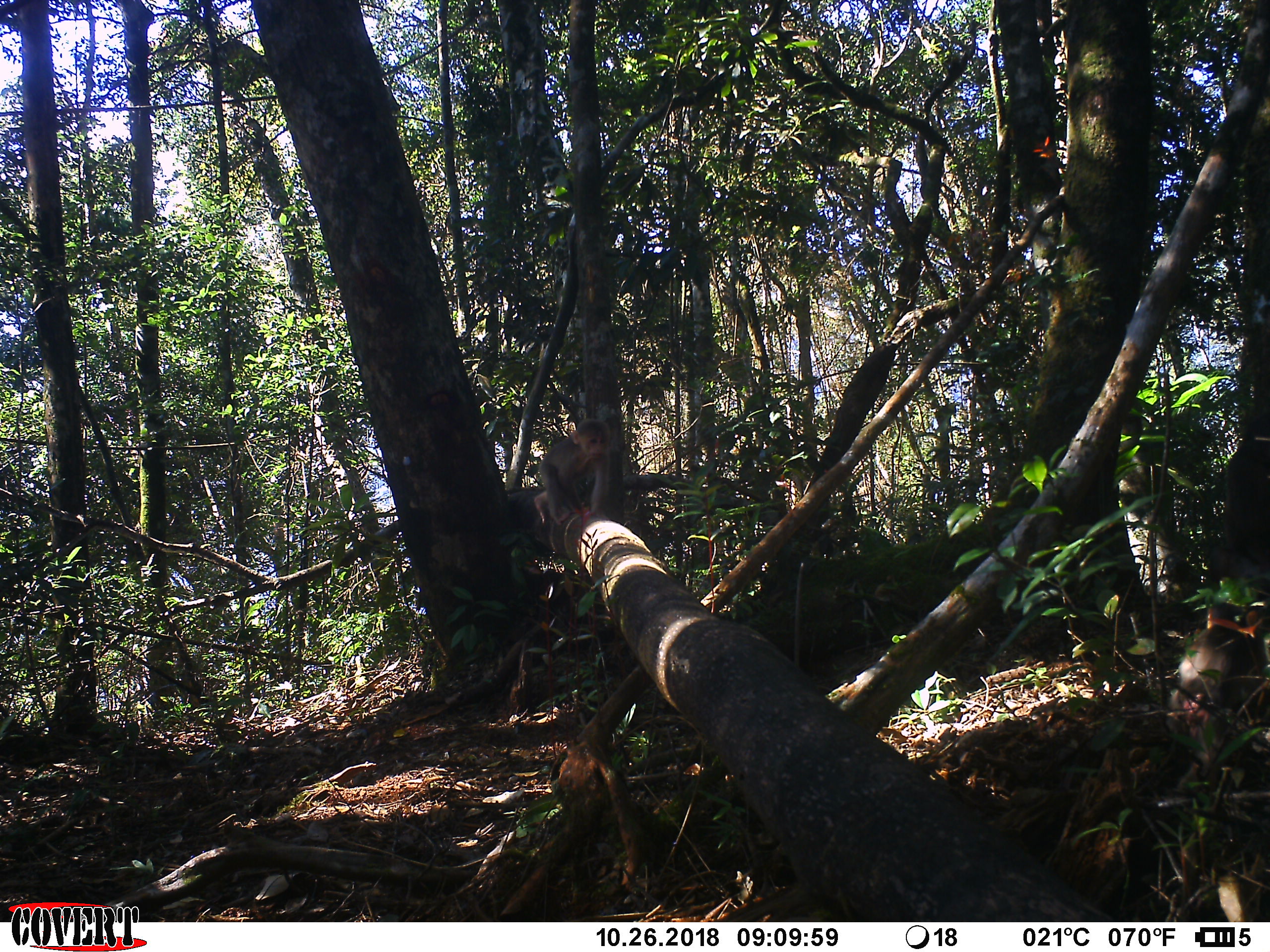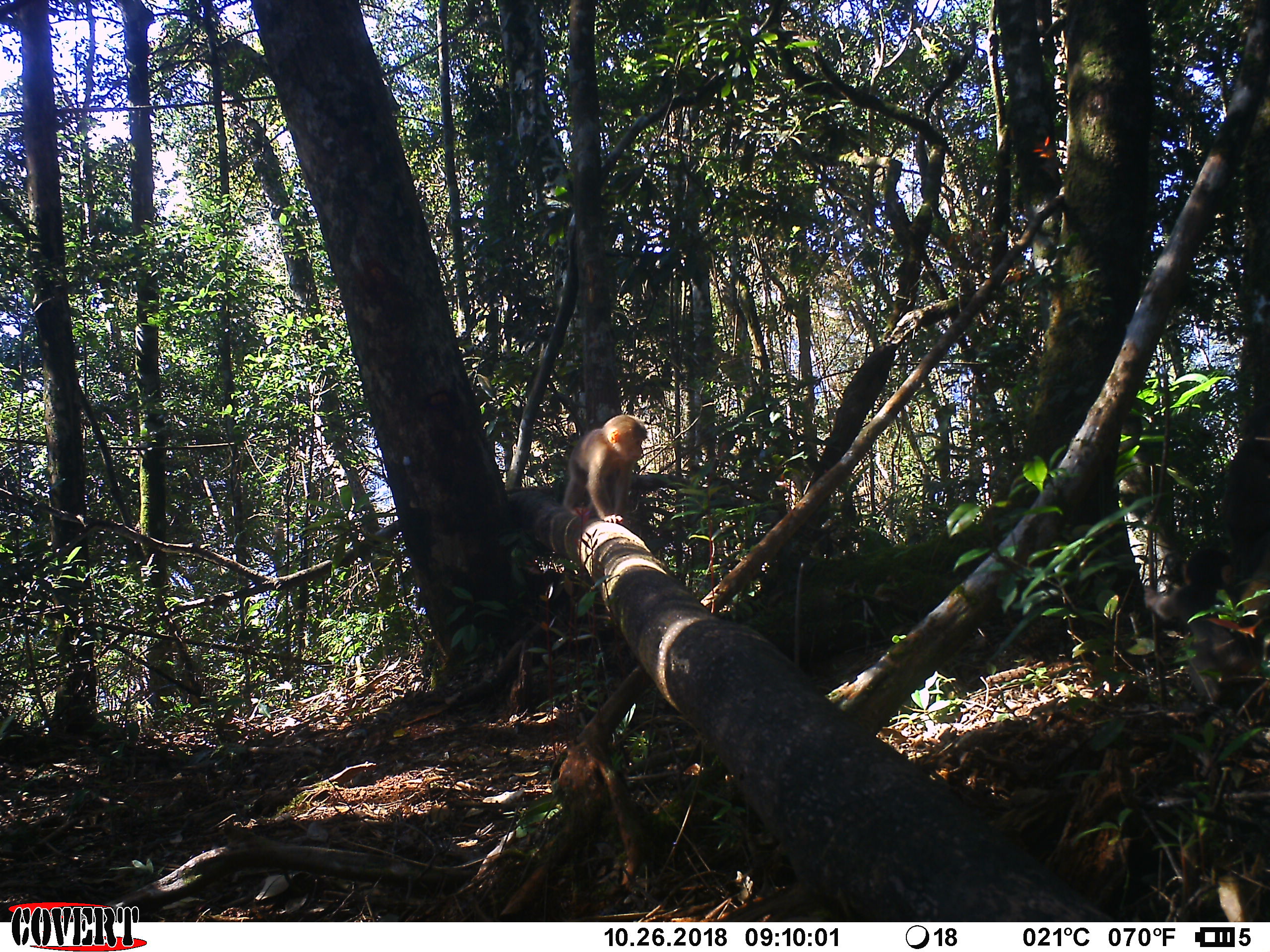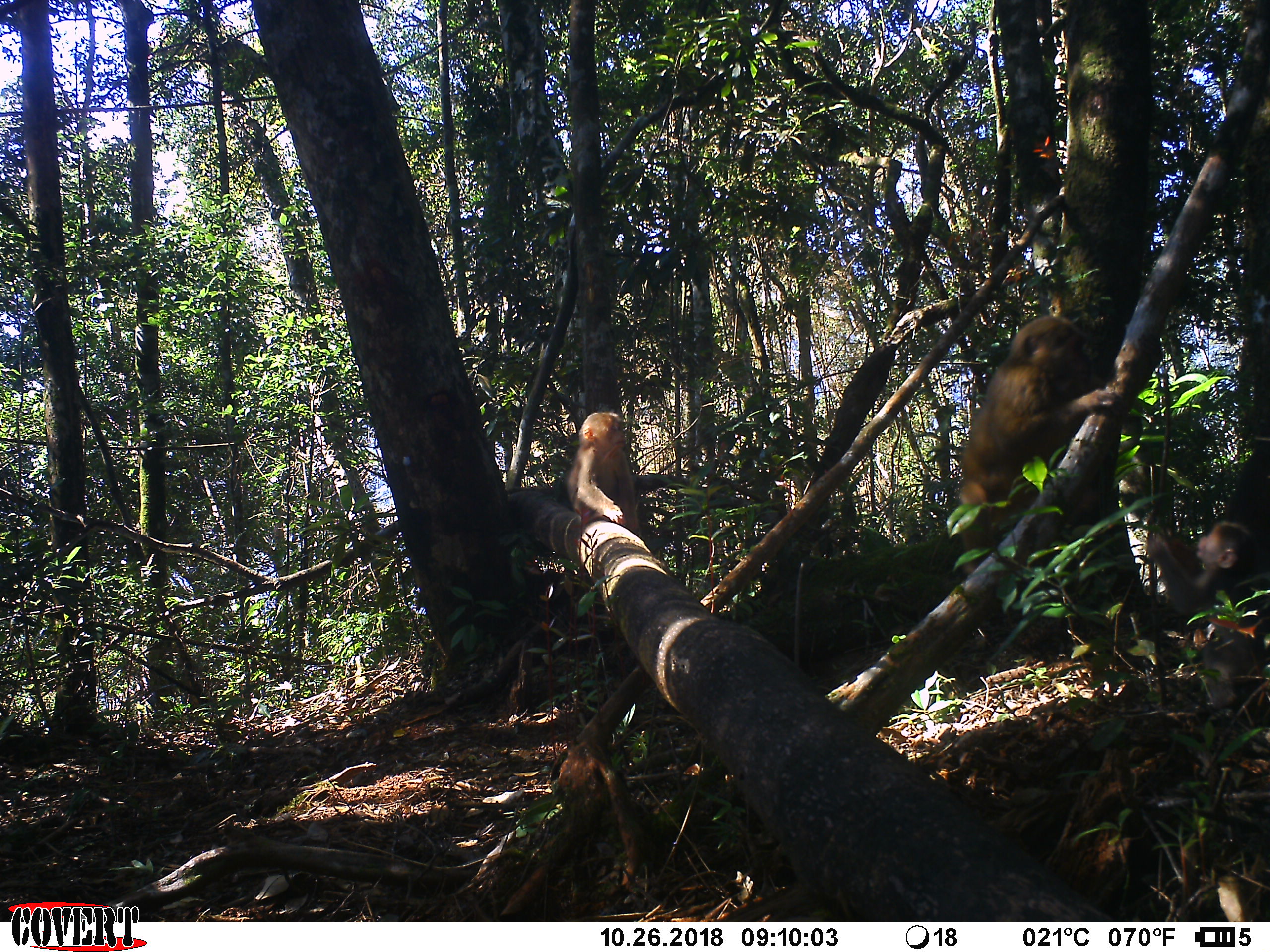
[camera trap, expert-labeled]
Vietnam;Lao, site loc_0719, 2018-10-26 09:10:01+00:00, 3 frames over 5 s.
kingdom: Animalia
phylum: Chordata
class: Mammalia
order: Primates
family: Cercopithecidae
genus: Macaca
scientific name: Macaca arctoides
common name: stump-tailed macaque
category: stump tailed macaque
Stump tailed macaque (stump-tailed macaque) (Macaca arctoides). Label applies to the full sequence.